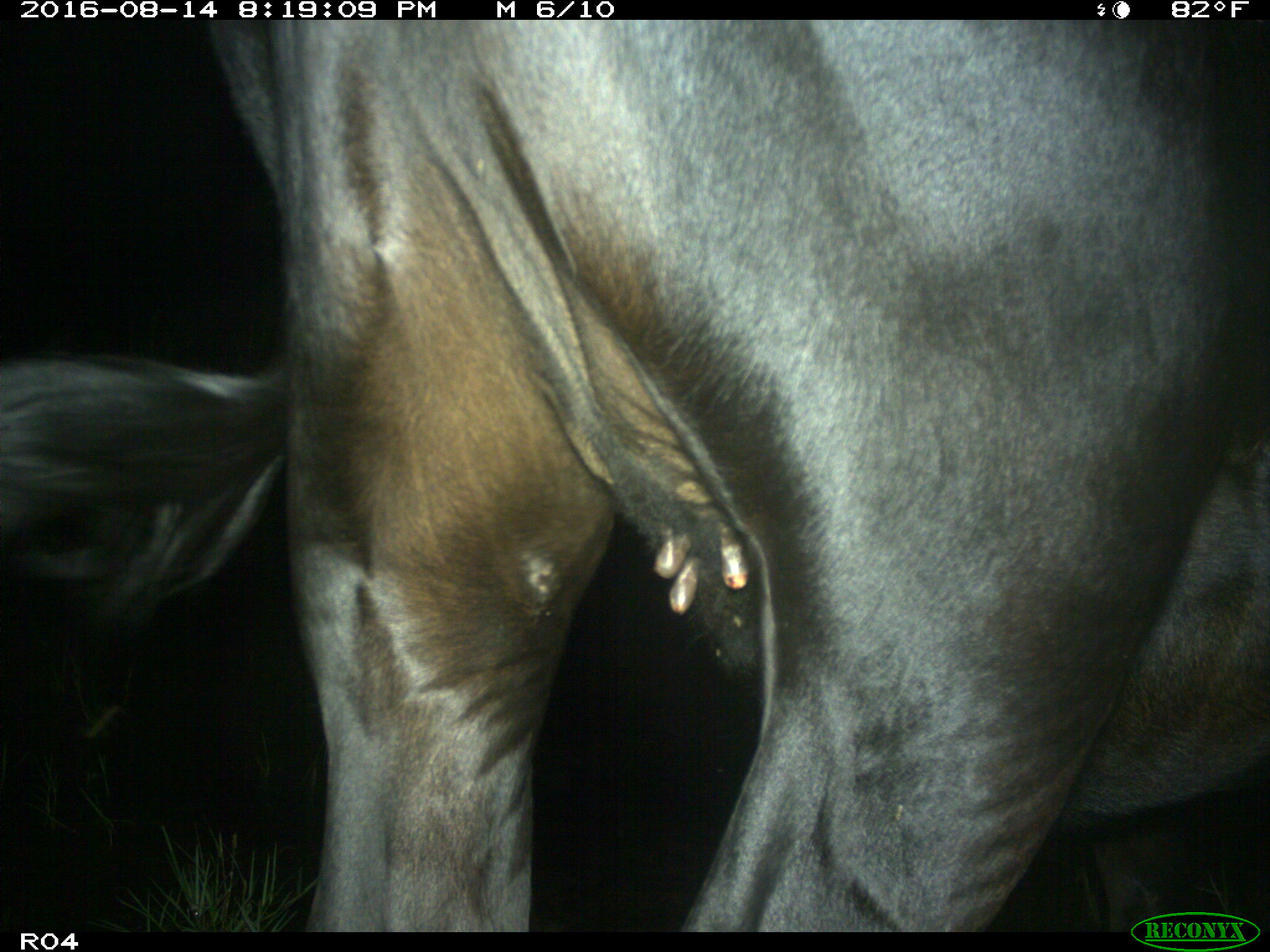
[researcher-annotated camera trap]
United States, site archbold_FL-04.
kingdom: Animalia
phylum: Chordata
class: Mammalia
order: Artiodactyla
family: Bovidae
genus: Bos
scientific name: Bos taurus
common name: domestic cow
Bos taurus (domestic cow).